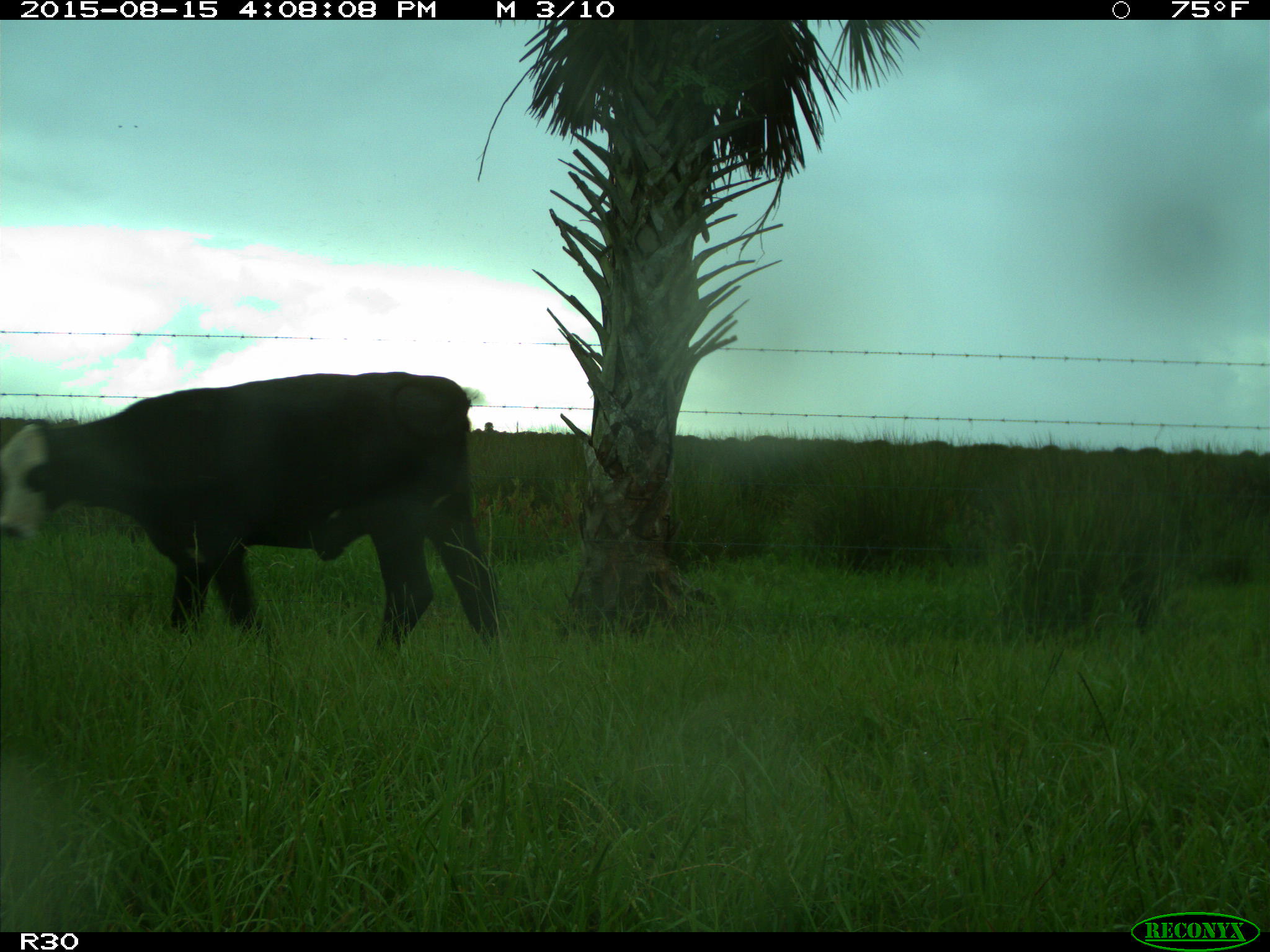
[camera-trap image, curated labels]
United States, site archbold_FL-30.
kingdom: Animalia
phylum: Chordata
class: Mammalia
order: Artiodactyla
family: Bovidae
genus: Bos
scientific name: Bos taurus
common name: domestic cow